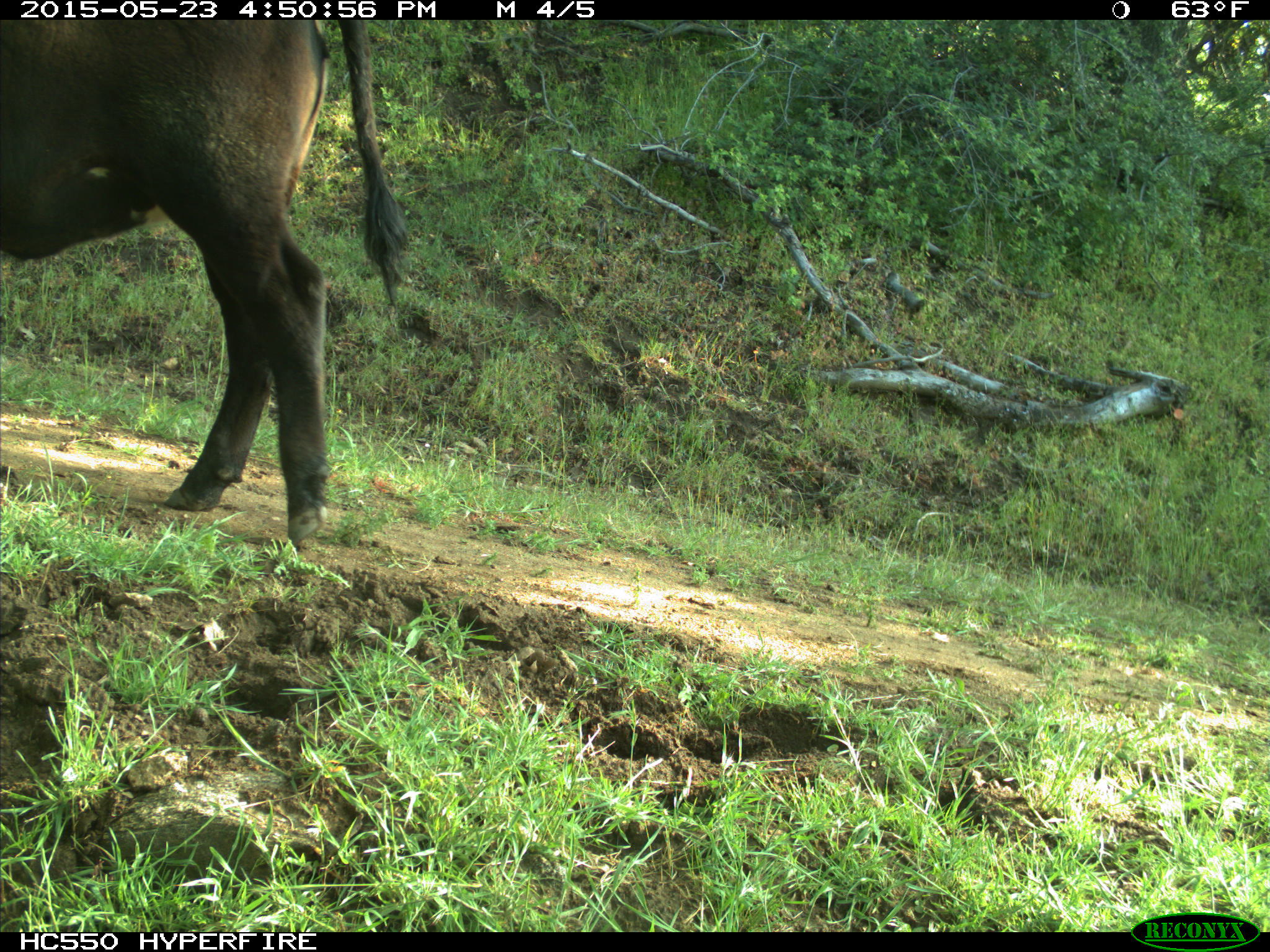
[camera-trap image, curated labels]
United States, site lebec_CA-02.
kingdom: Animalia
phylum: Chordata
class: Mammalia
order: Artiodactyla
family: Bovidae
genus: Bos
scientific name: Bos taurus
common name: domestic cow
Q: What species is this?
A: Bos taurus (domestic cow).